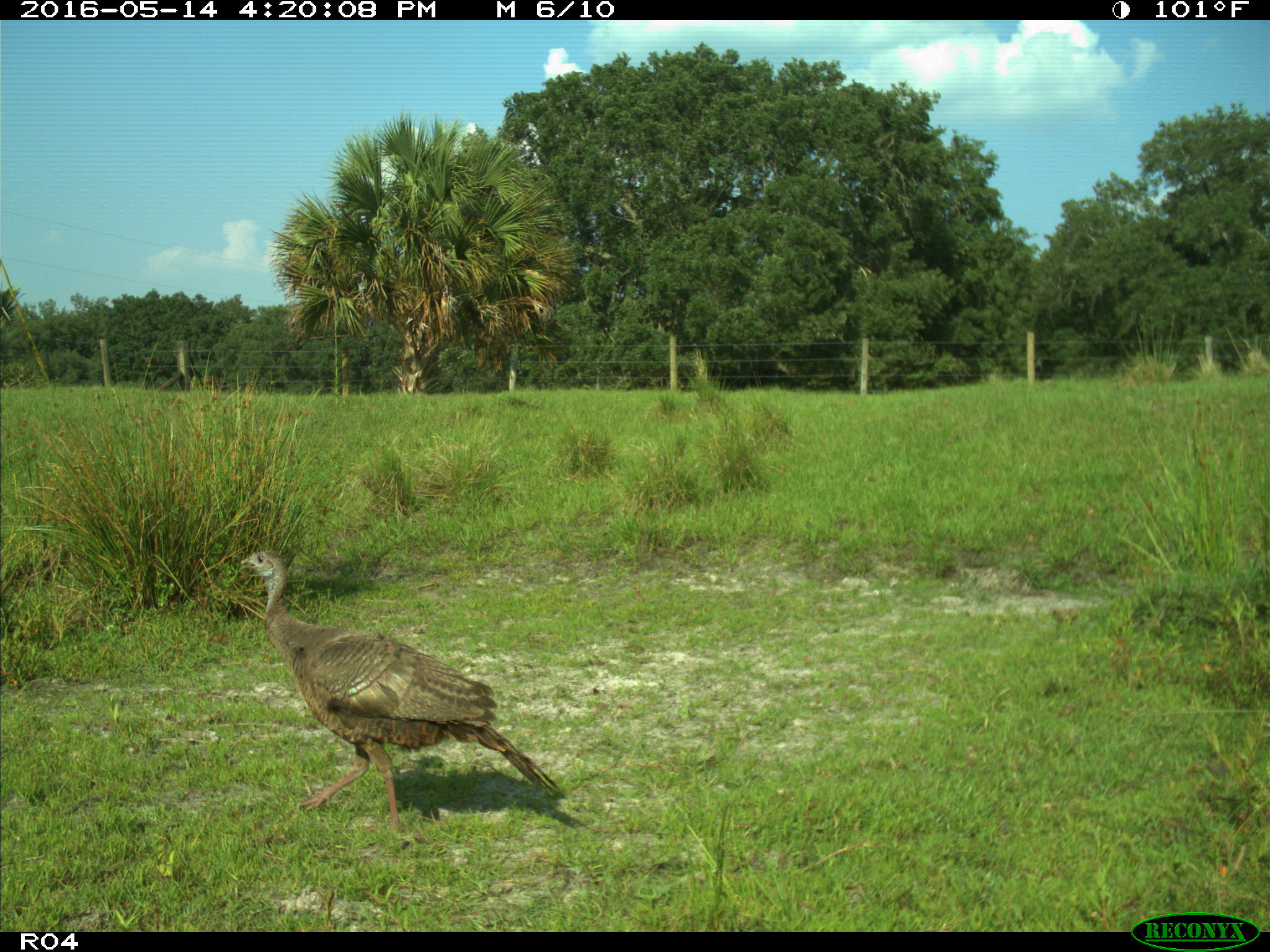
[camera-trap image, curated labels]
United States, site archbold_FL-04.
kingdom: Animalia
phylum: Chordata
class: Aves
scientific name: Aves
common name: birds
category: unidentified bird